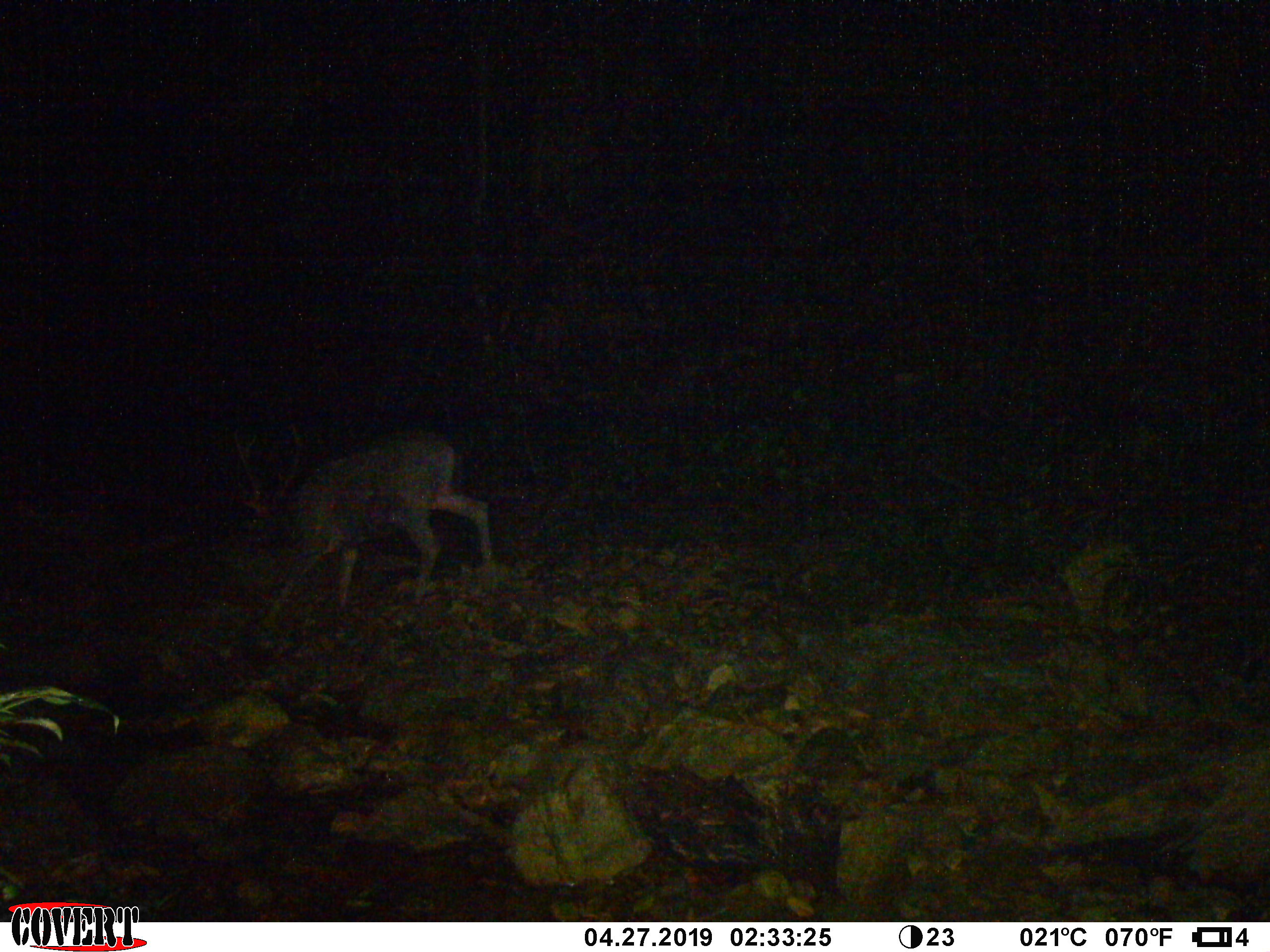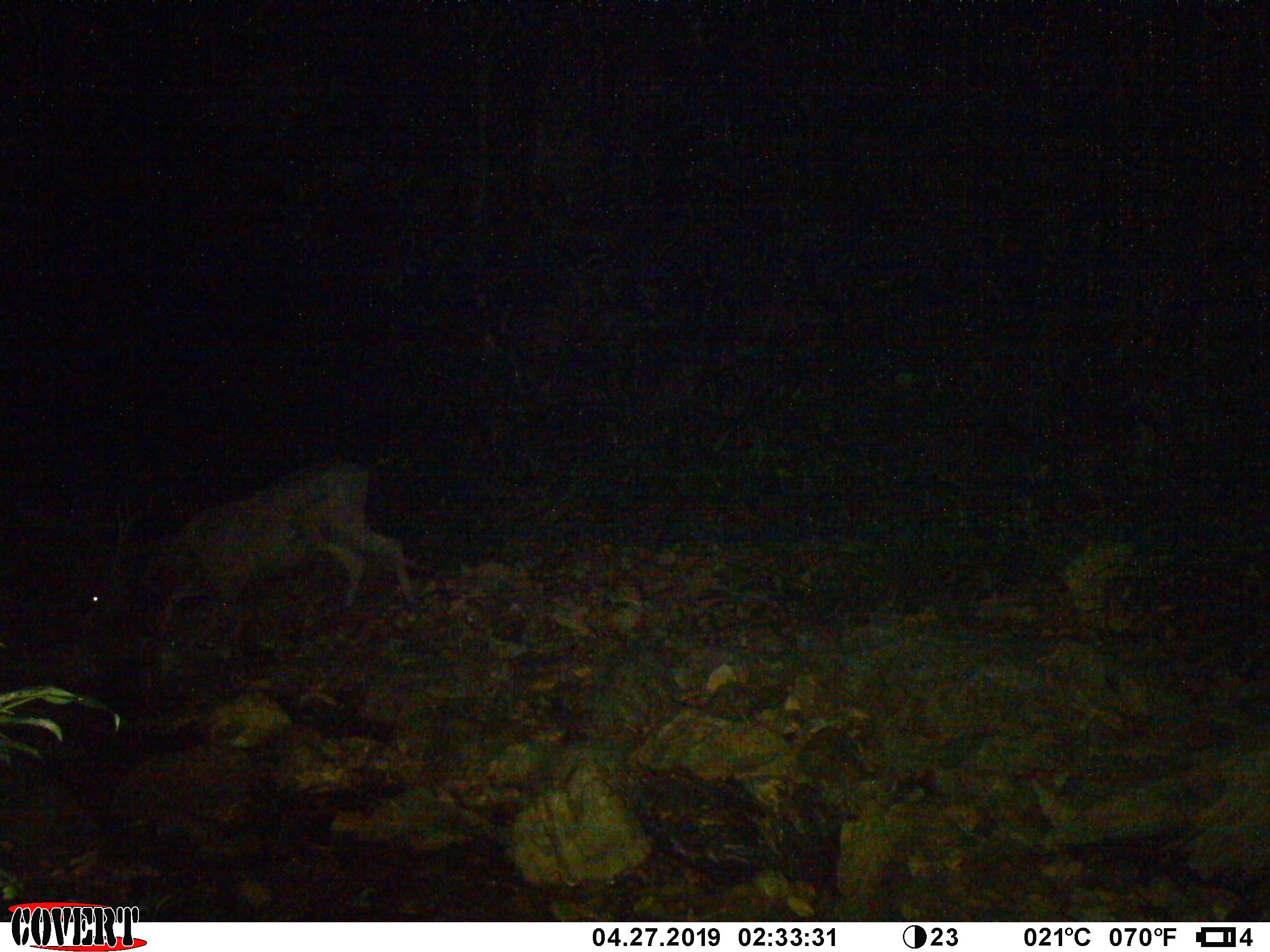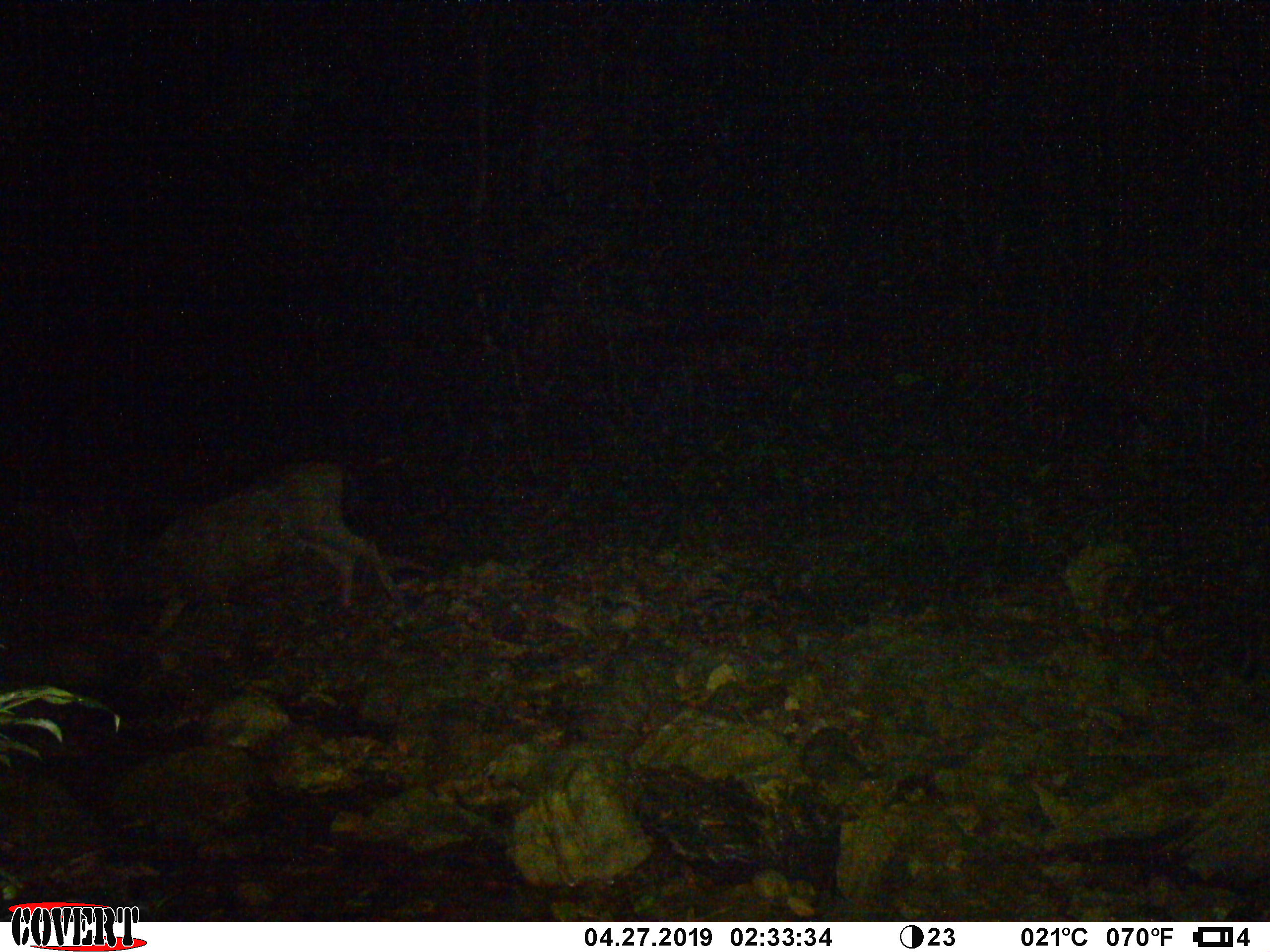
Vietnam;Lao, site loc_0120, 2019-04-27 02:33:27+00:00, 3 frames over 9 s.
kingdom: Animalia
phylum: Chordata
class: Mammalia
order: Artiodactyla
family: Cervidae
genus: Rusa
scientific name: Rusa unicolor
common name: sambar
Sambar (Rusa unicolor). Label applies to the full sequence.